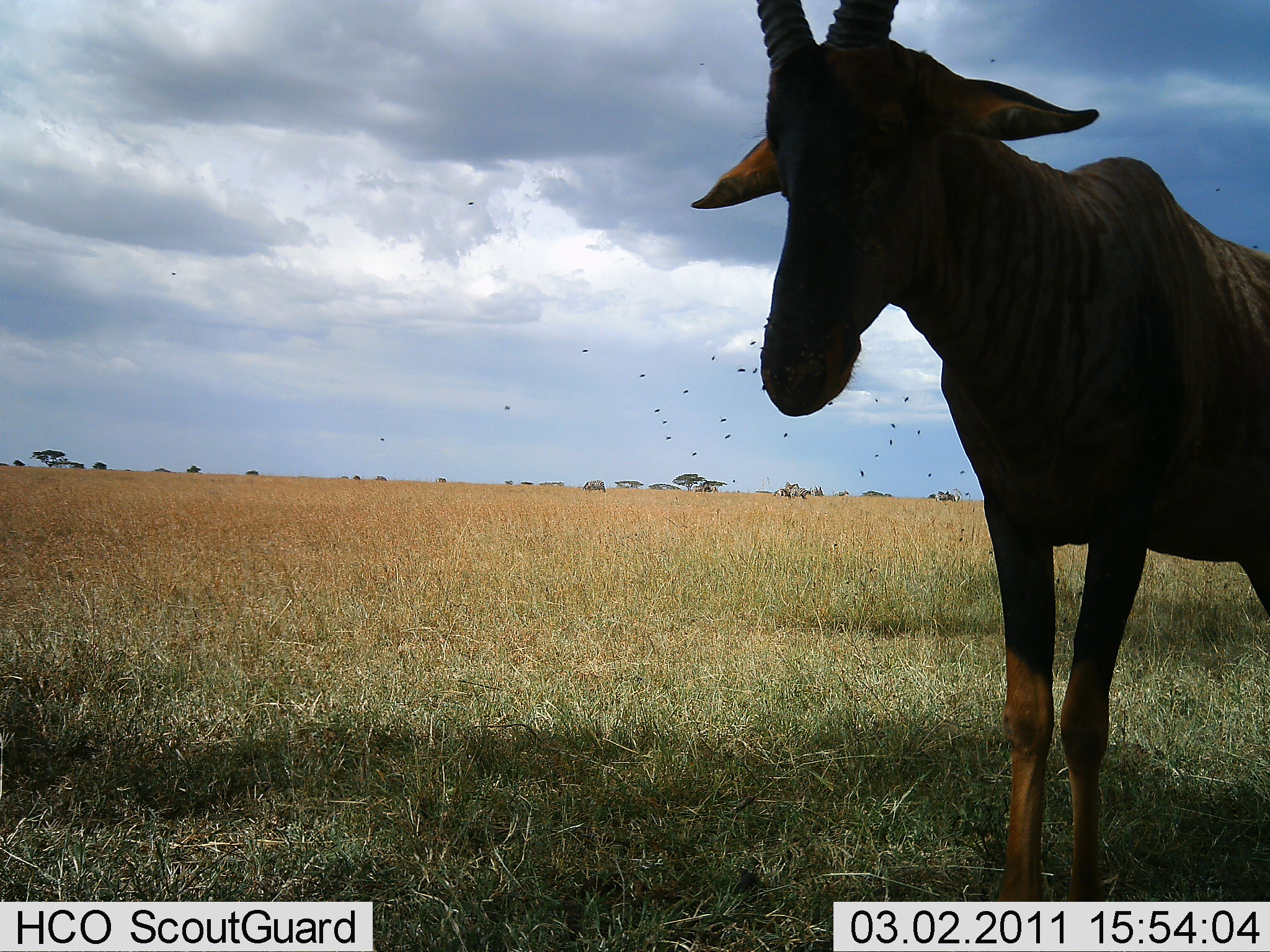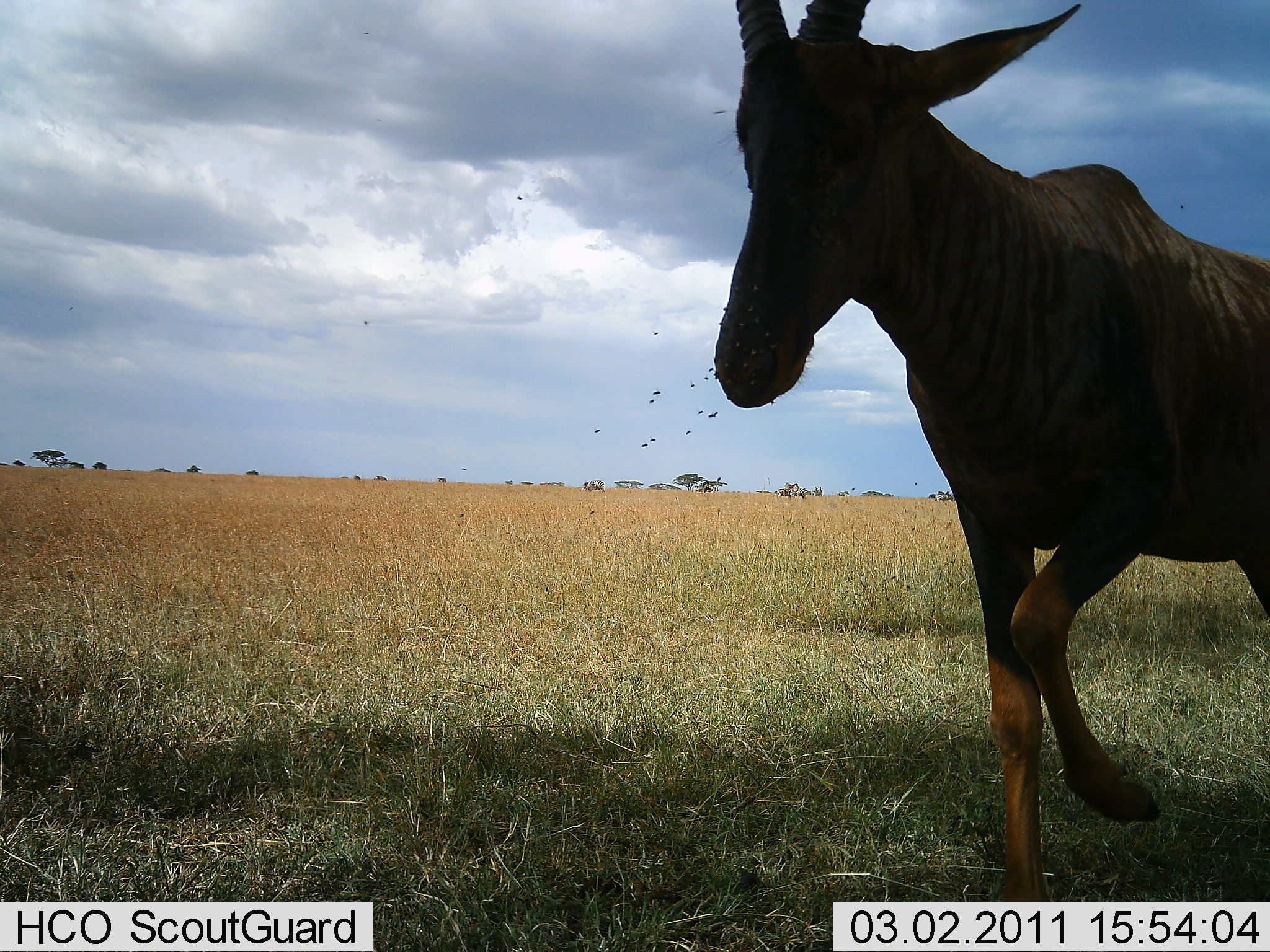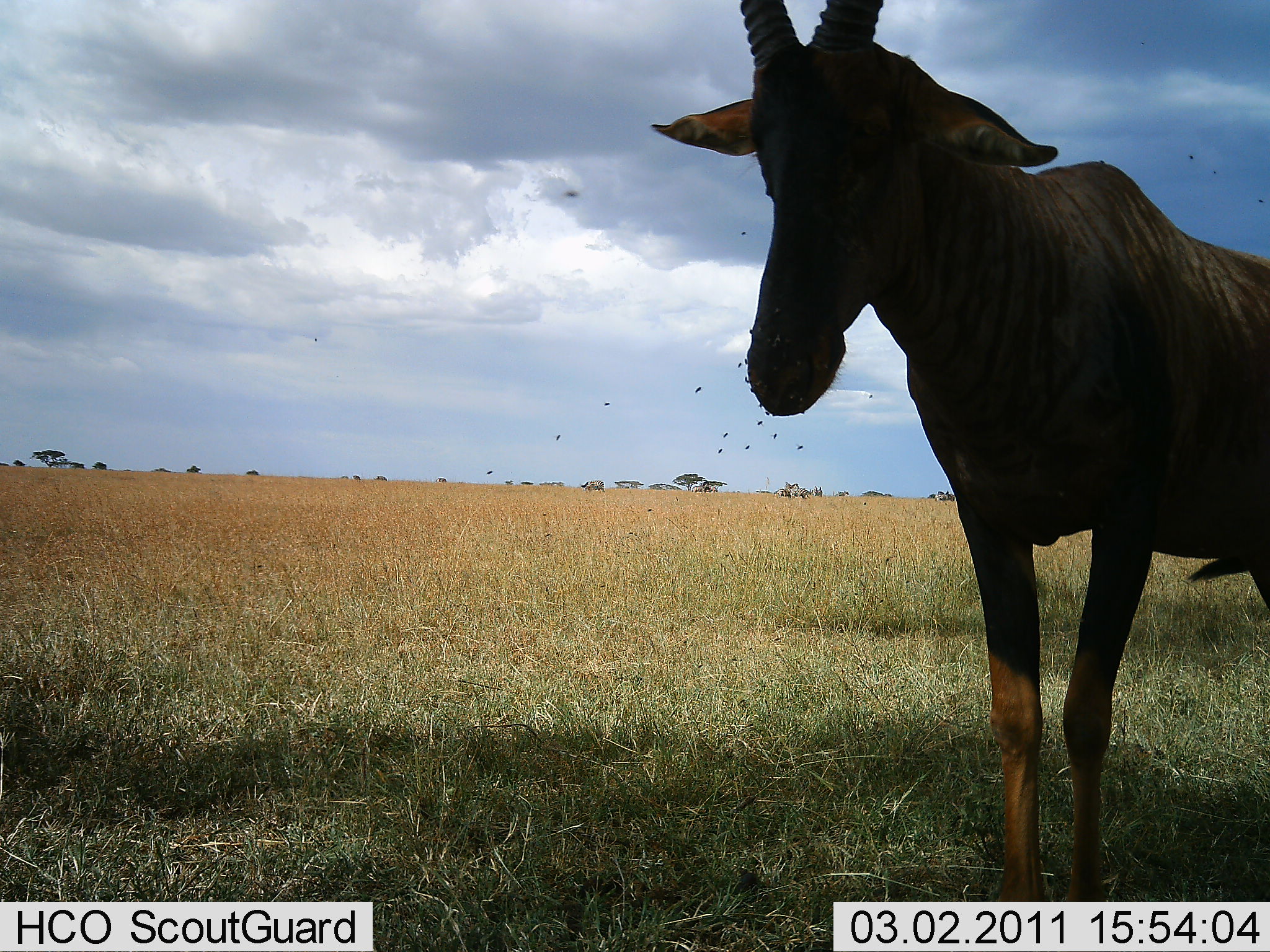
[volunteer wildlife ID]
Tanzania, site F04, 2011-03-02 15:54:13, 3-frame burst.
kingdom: Animalia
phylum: Chordata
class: Mammalia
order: Artiodactyla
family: Bovidae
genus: Damaliscus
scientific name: Damaliscus lunatus jimela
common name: topi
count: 1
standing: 100%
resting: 0%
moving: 0%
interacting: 0%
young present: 0%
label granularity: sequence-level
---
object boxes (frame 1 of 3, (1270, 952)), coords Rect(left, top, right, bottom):
animal: Rect(686, 3, 1268, 900)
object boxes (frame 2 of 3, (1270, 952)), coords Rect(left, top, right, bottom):
animal: Rect(711, 2, 1269, 900)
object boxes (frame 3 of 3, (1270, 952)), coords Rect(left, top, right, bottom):
animal: Rect(646, 2, 1269, 902)